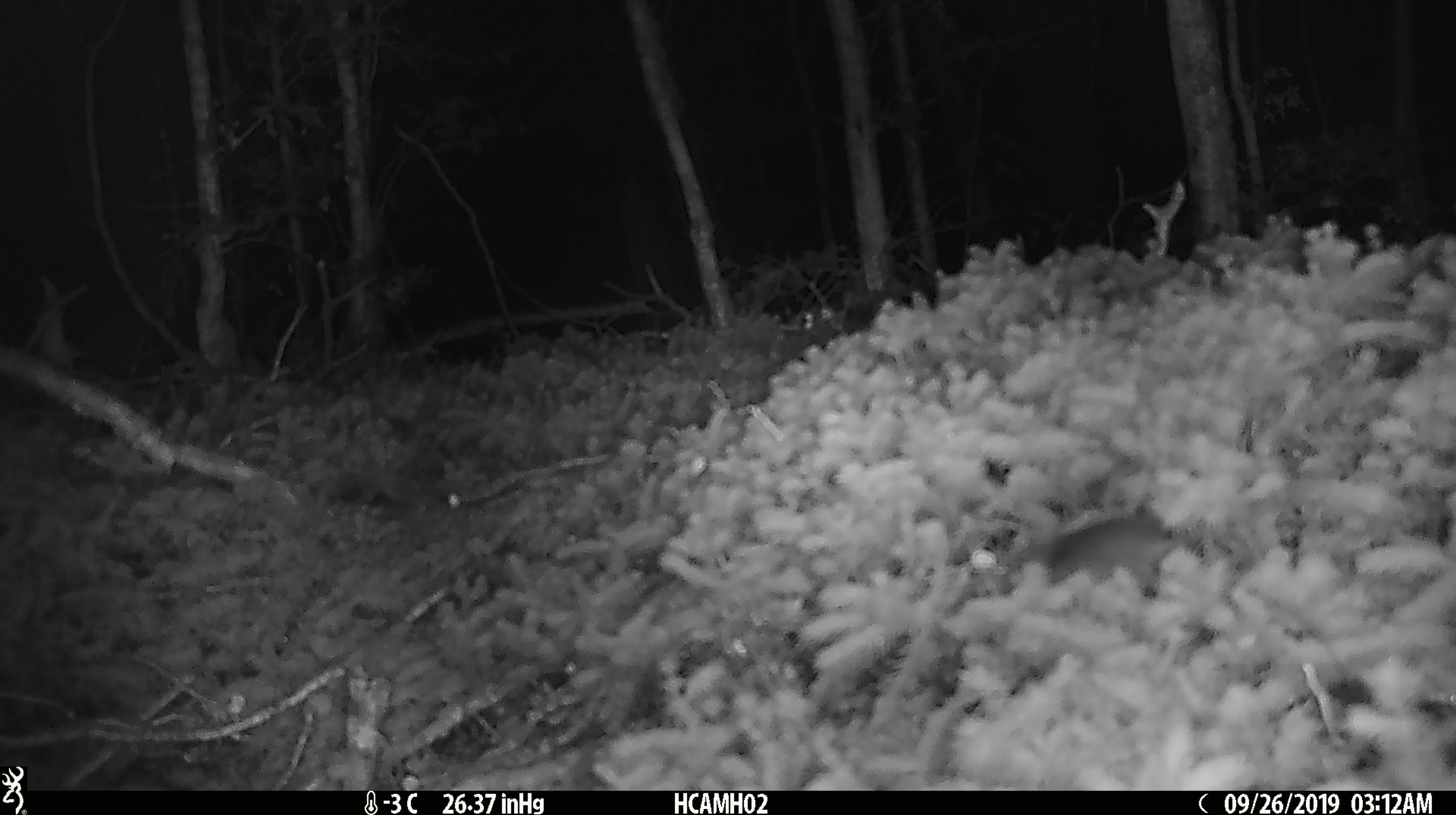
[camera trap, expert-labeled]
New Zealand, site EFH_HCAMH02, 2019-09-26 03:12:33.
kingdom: Animalia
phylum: Chordata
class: Mammalia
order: Rodentia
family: Muridae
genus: Mus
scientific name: Mus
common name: mouse